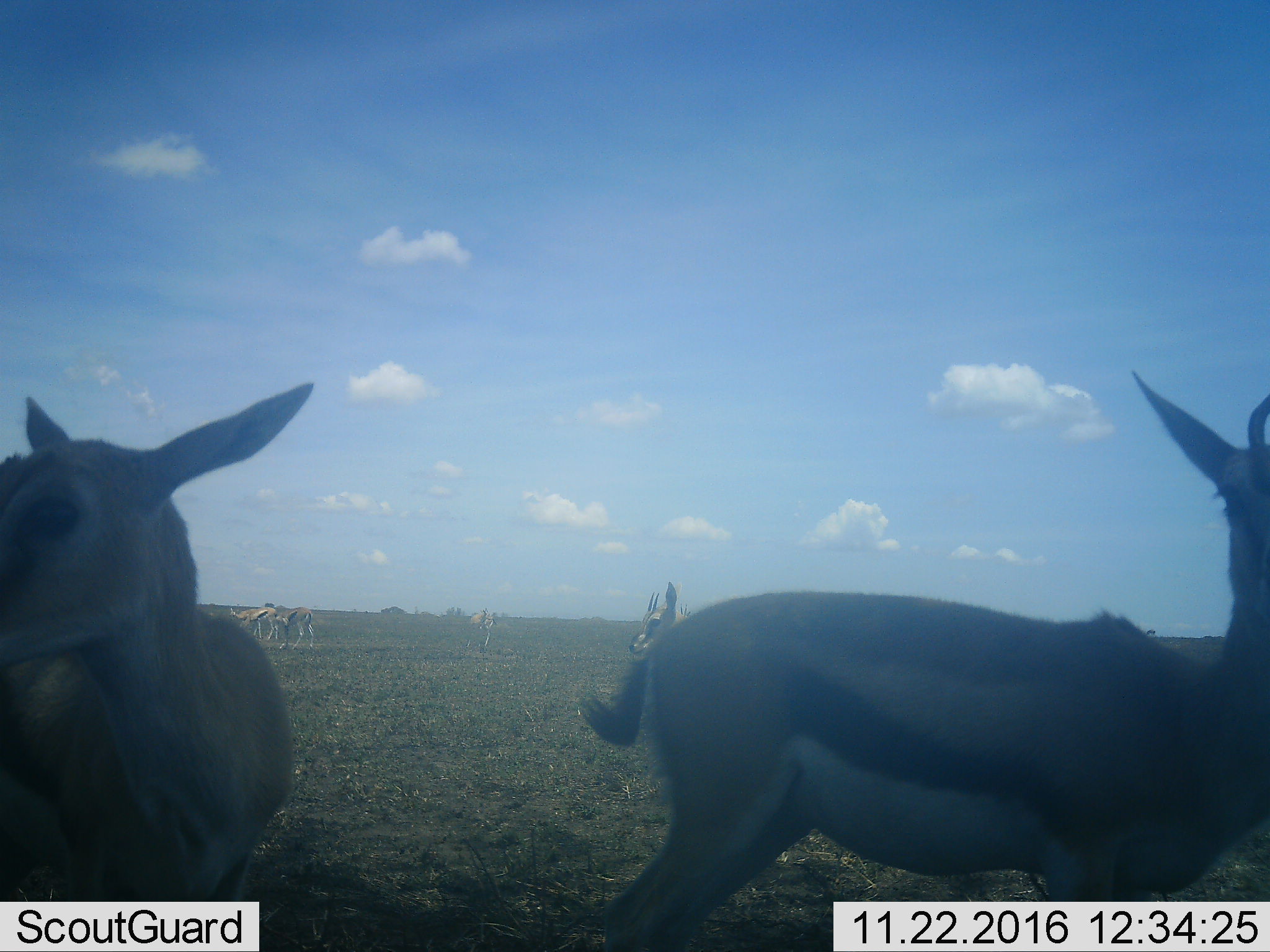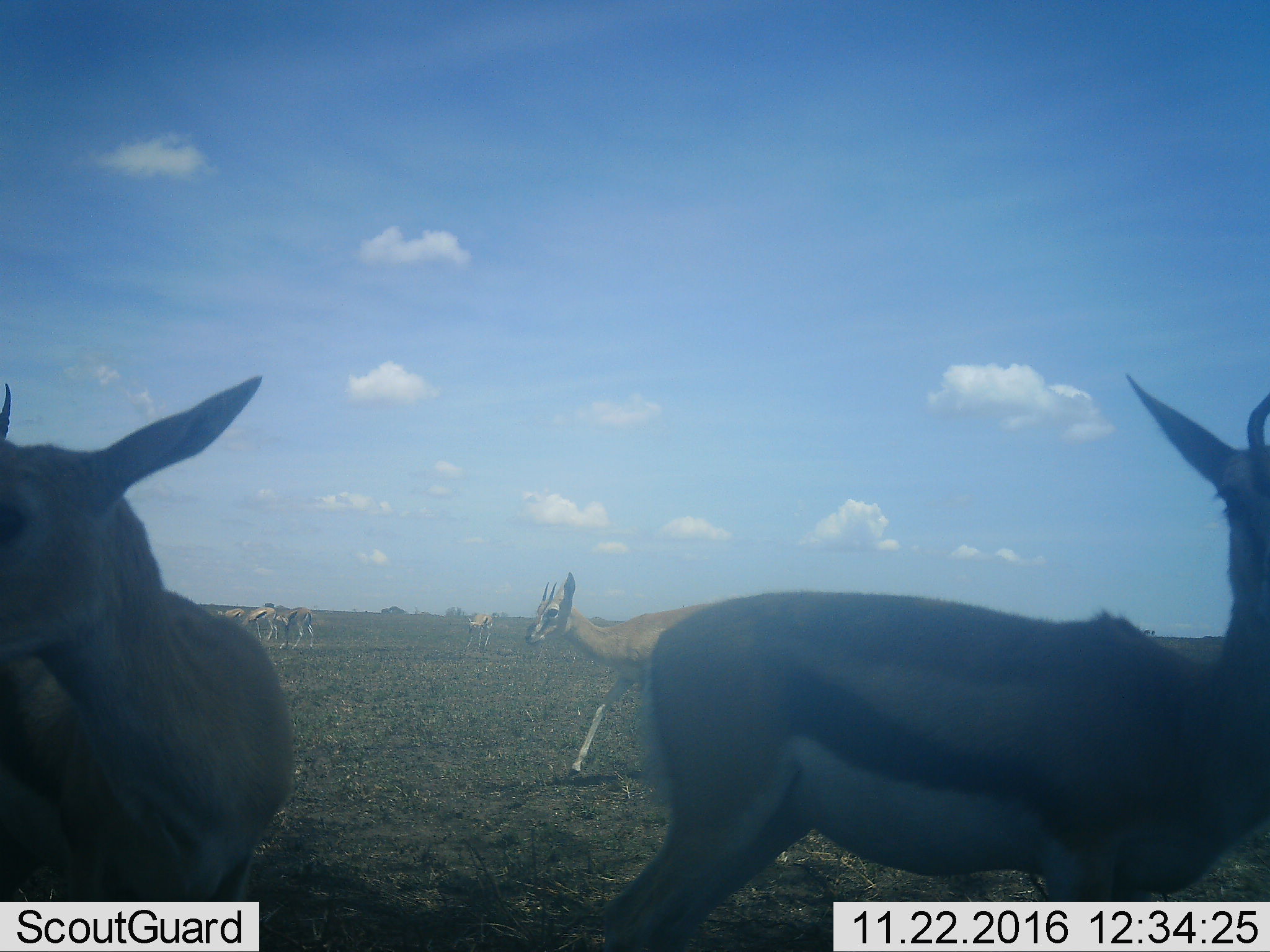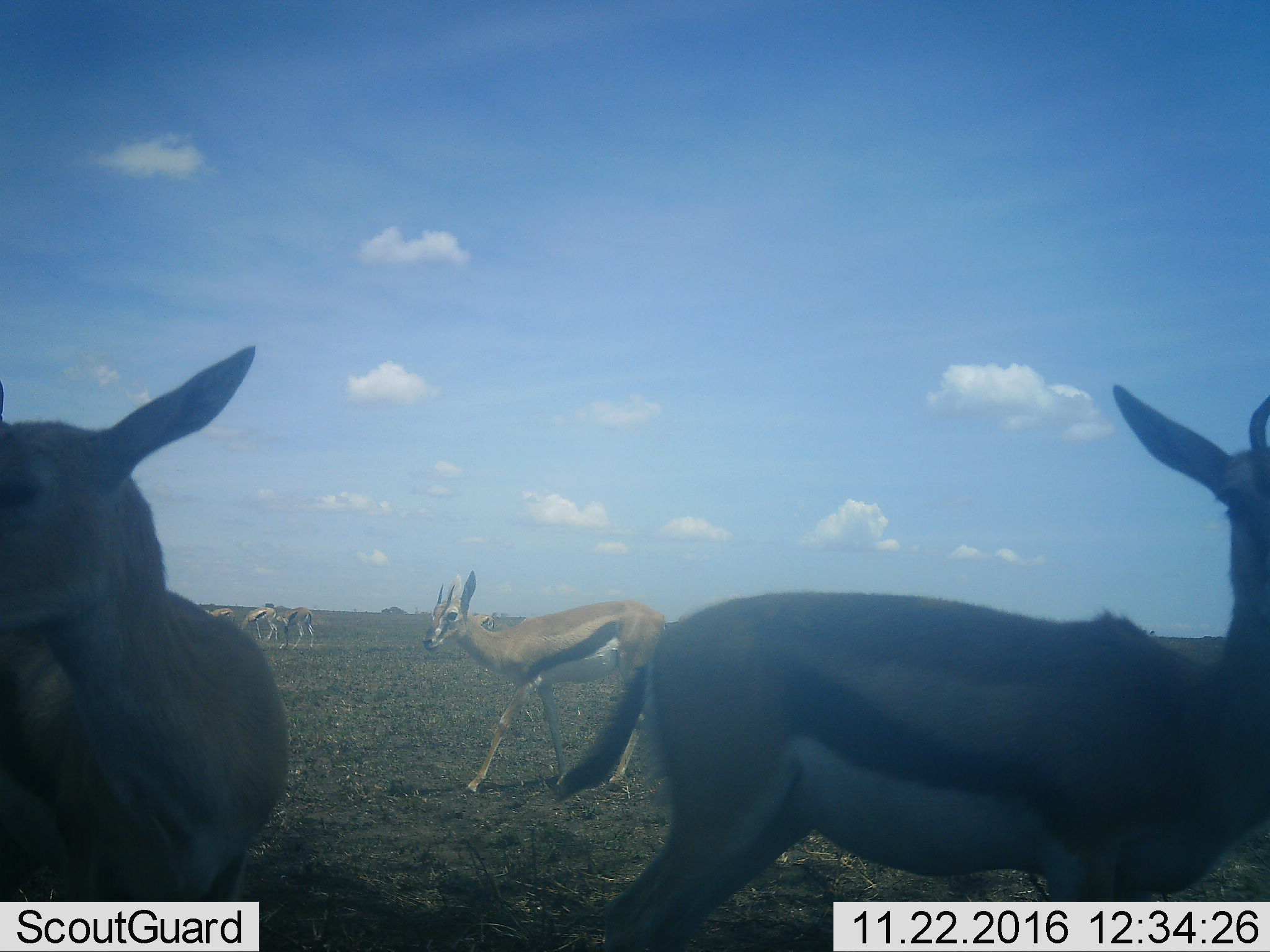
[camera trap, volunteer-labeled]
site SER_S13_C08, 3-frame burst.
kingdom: Animalia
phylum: Chordata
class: Mammalia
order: Artiodactyla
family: Bovidae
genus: Eudorcas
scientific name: Eudorcas thomsonii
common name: thomson's gazelle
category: gazellethomsons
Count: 7.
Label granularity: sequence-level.